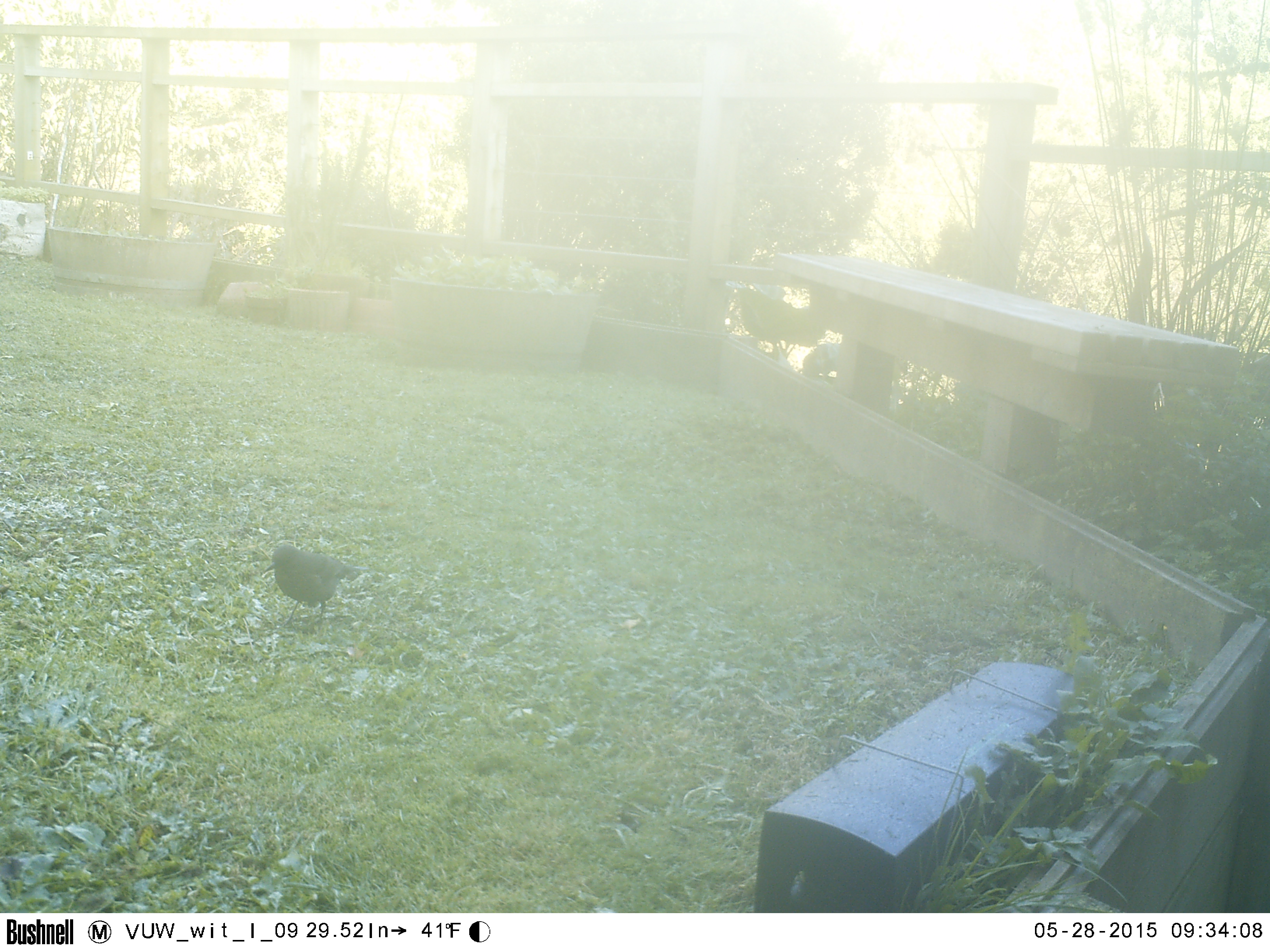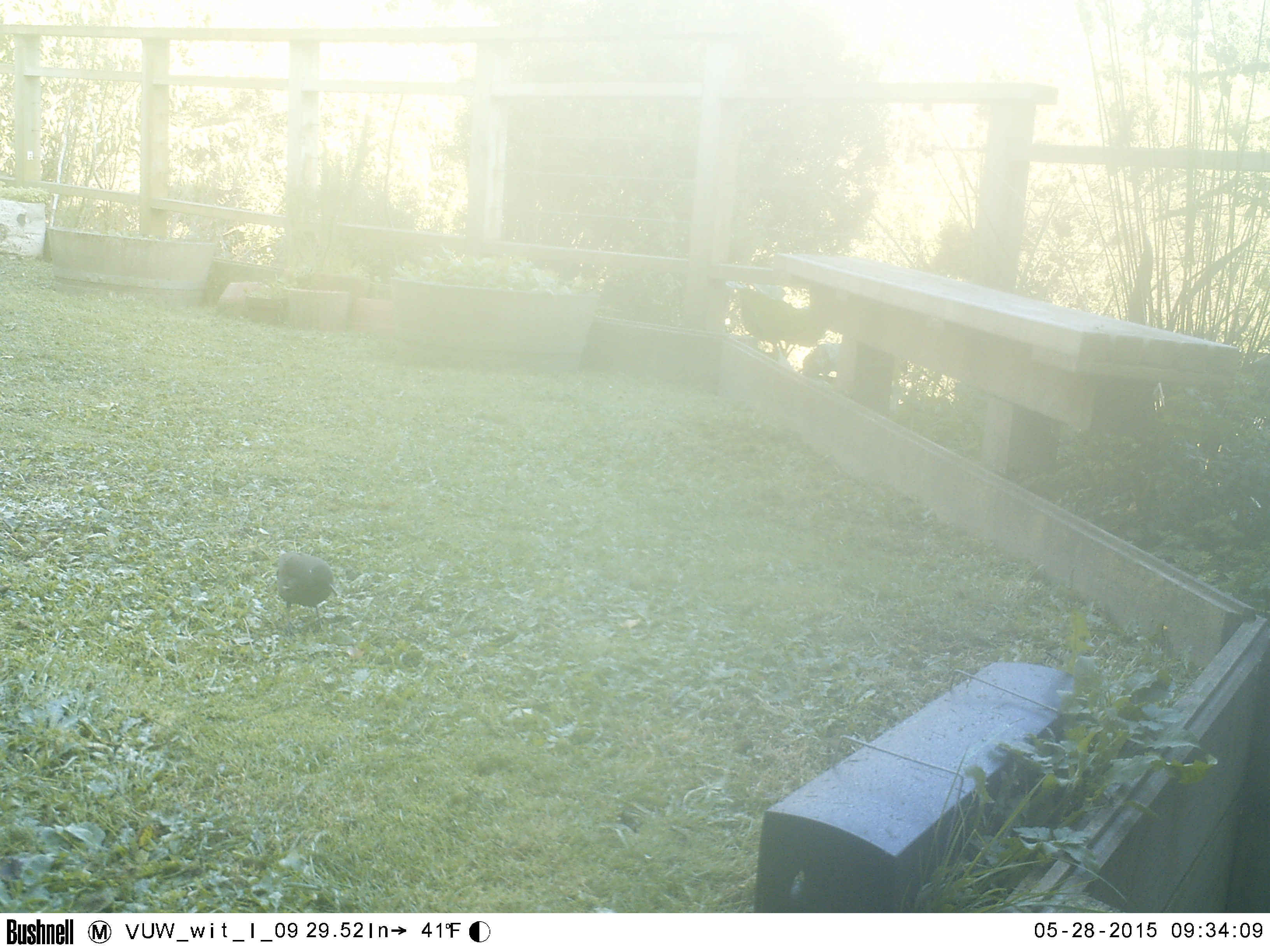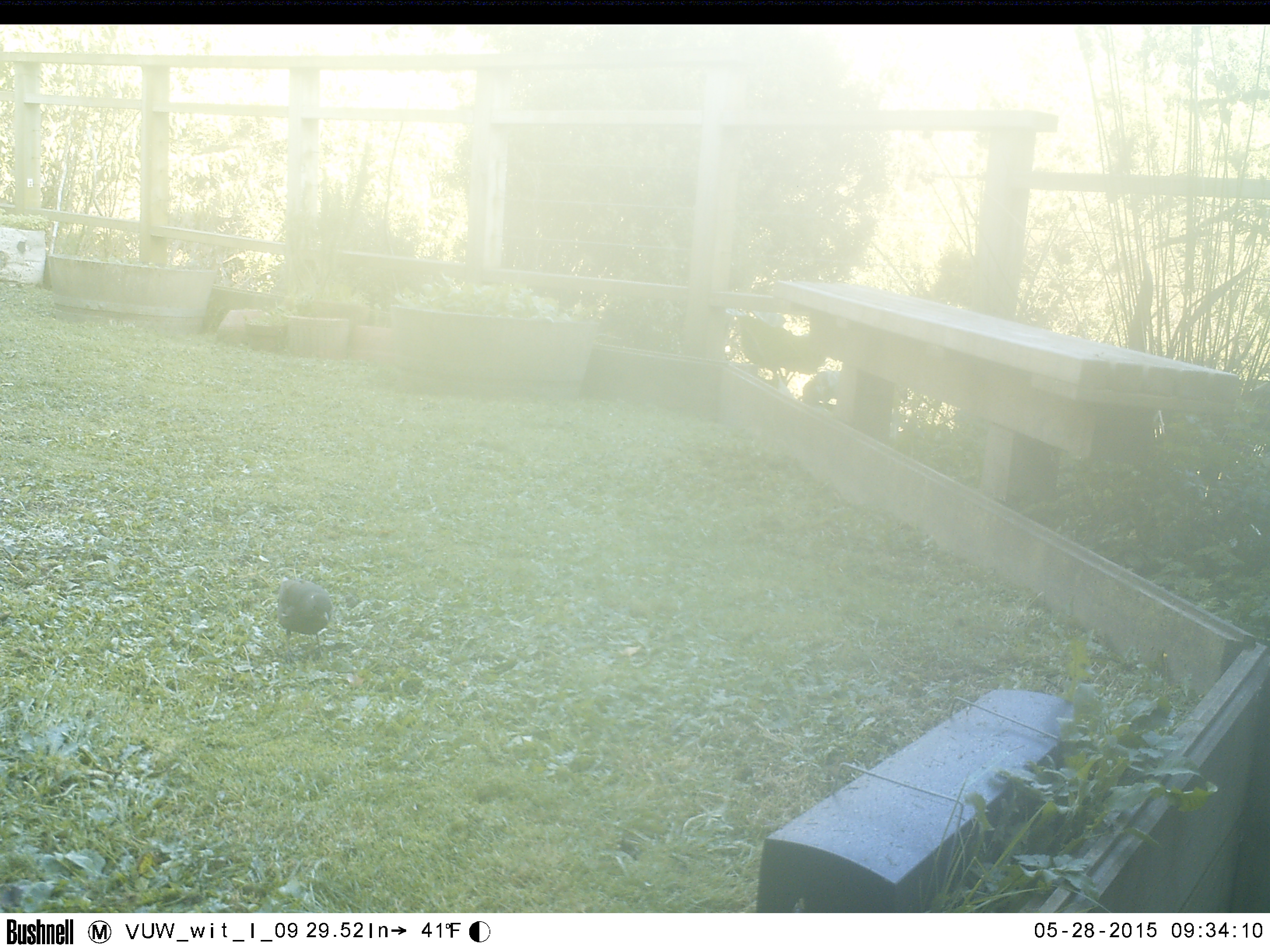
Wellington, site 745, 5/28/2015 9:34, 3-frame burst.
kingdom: Animalia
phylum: Chordata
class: Aves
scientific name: Aves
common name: bird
Bird (Aves).